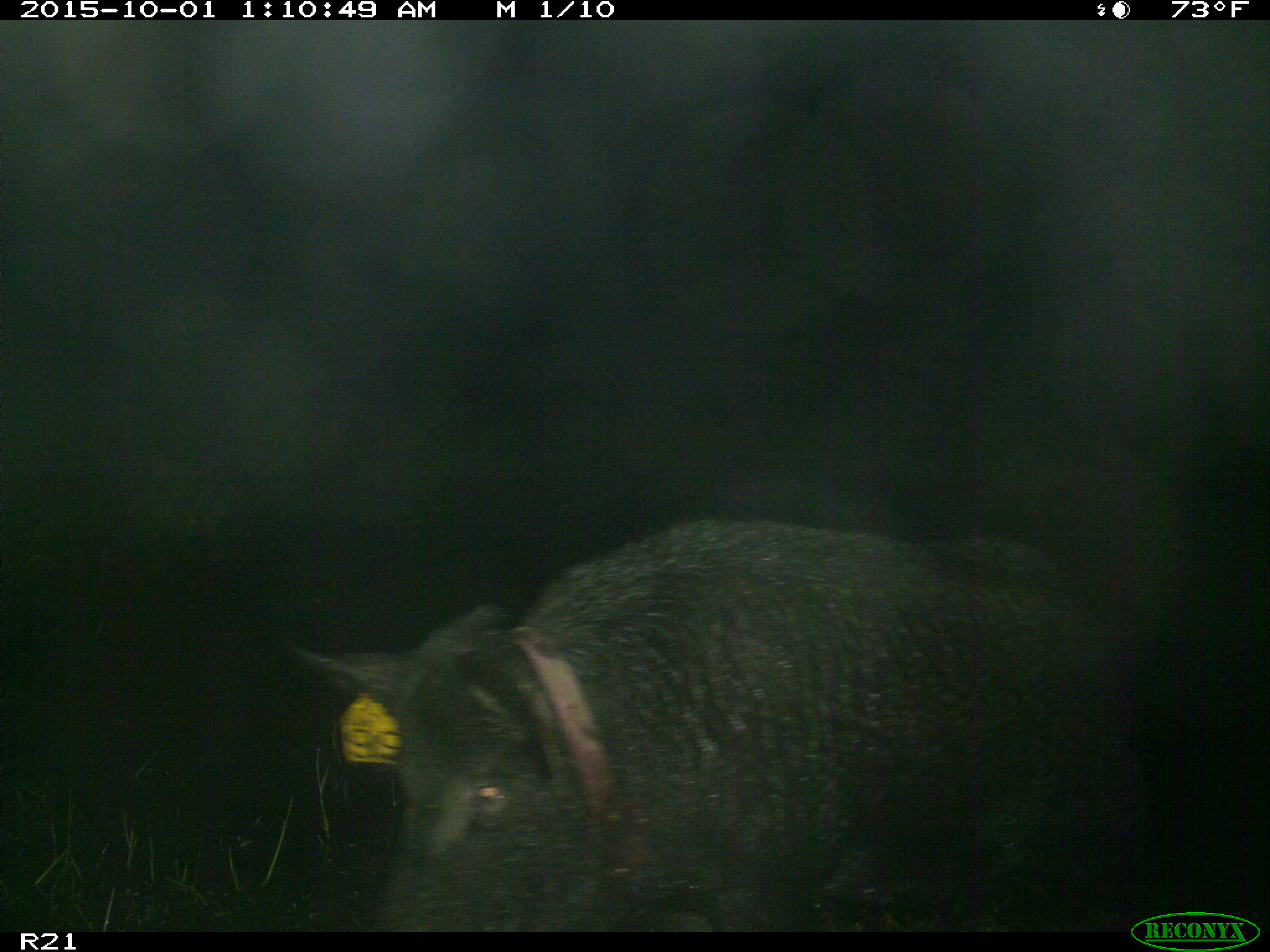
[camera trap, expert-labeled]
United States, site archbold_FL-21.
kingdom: Animalia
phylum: Chordata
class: Mammalia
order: Artiodactyla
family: Suidae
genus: Sus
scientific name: Sus scrofa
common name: wild boar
Sus scrofa (wild boar).